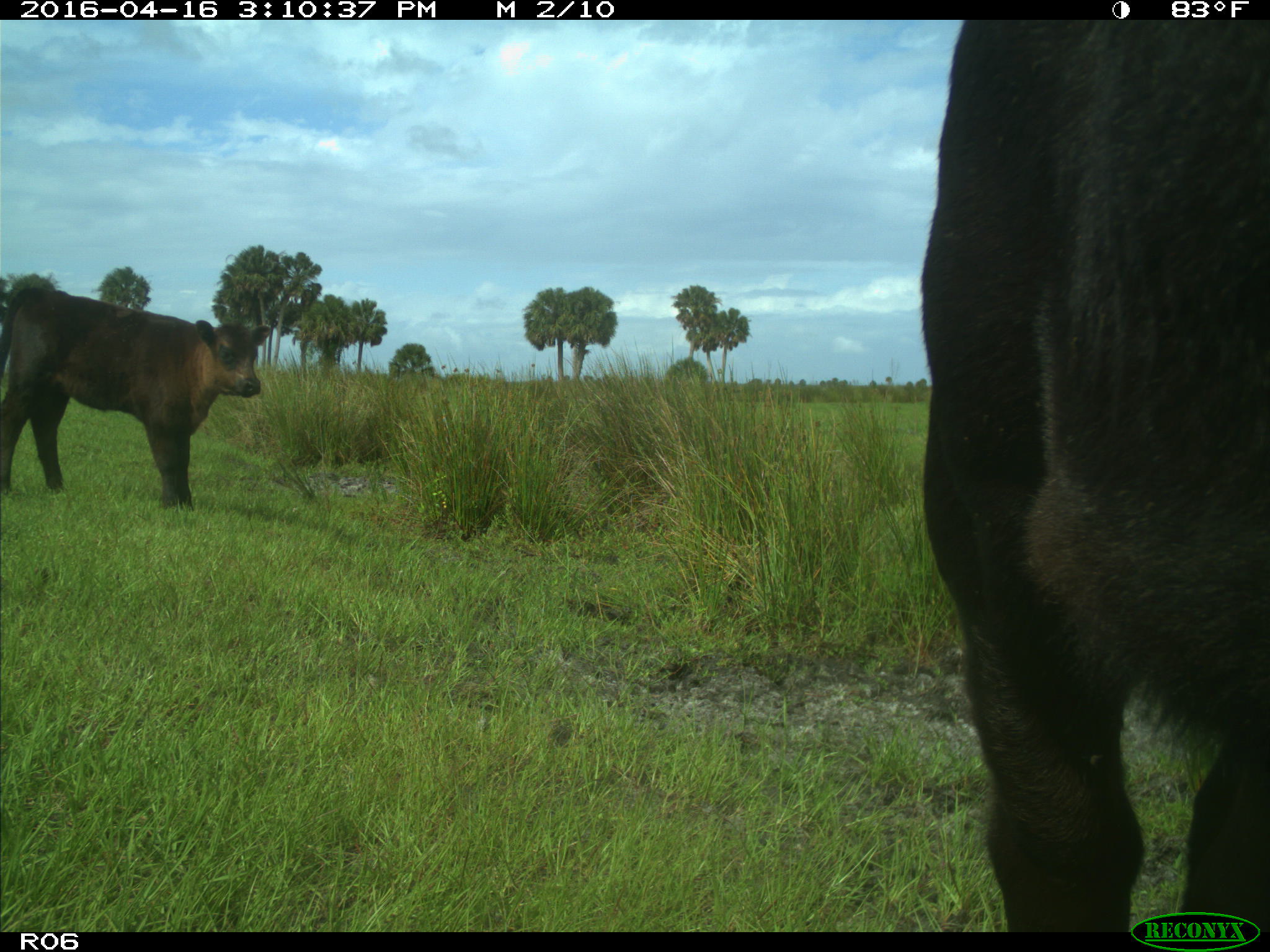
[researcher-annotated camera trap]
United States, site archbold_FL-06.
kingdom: Animalia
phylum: Chordata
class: Mammalia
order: Artiodactyla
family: Bovidae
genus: Bos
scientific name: Bos taurus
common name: domestic cow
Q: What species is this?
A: Bos taurus (domestic cow).